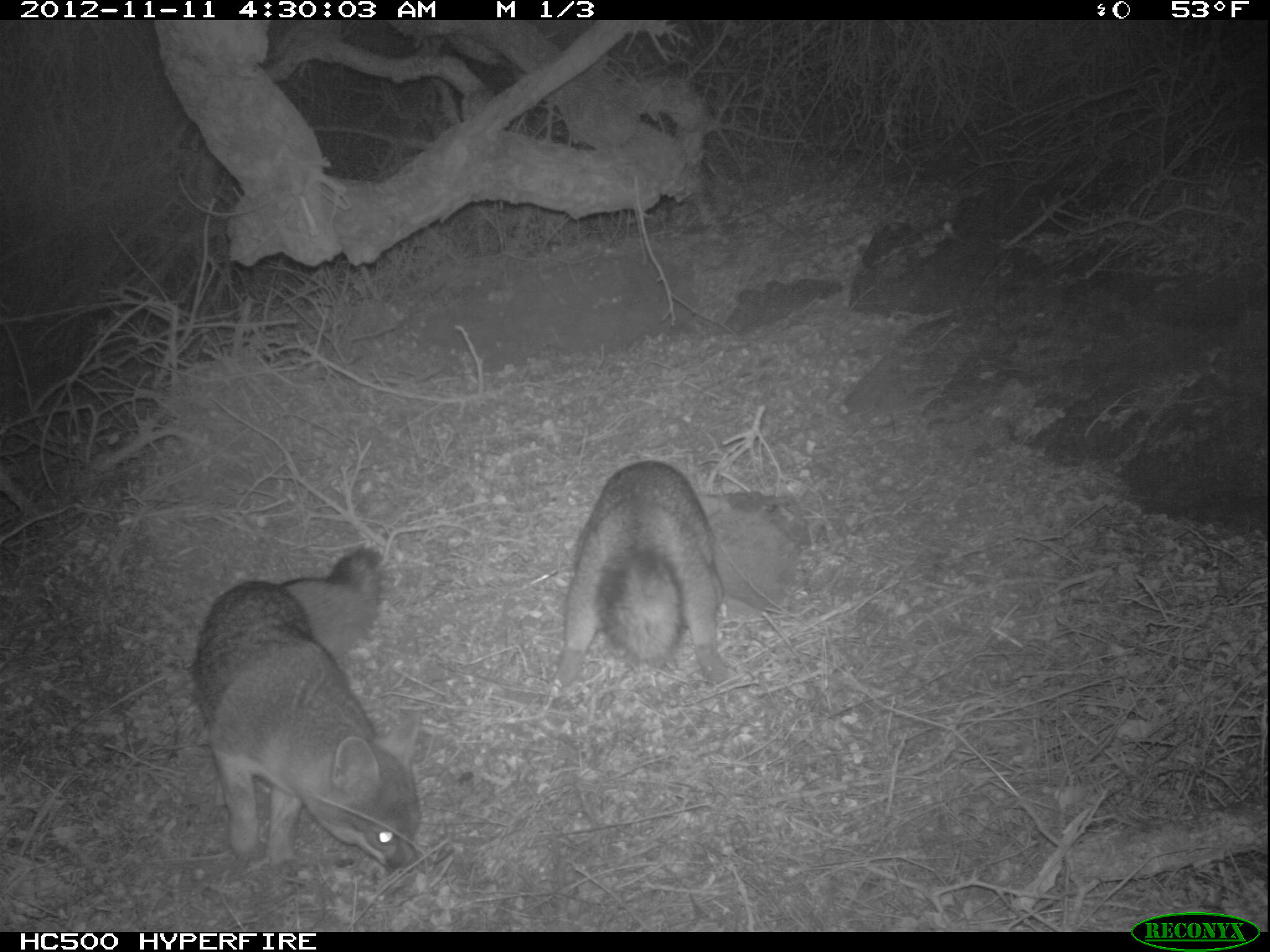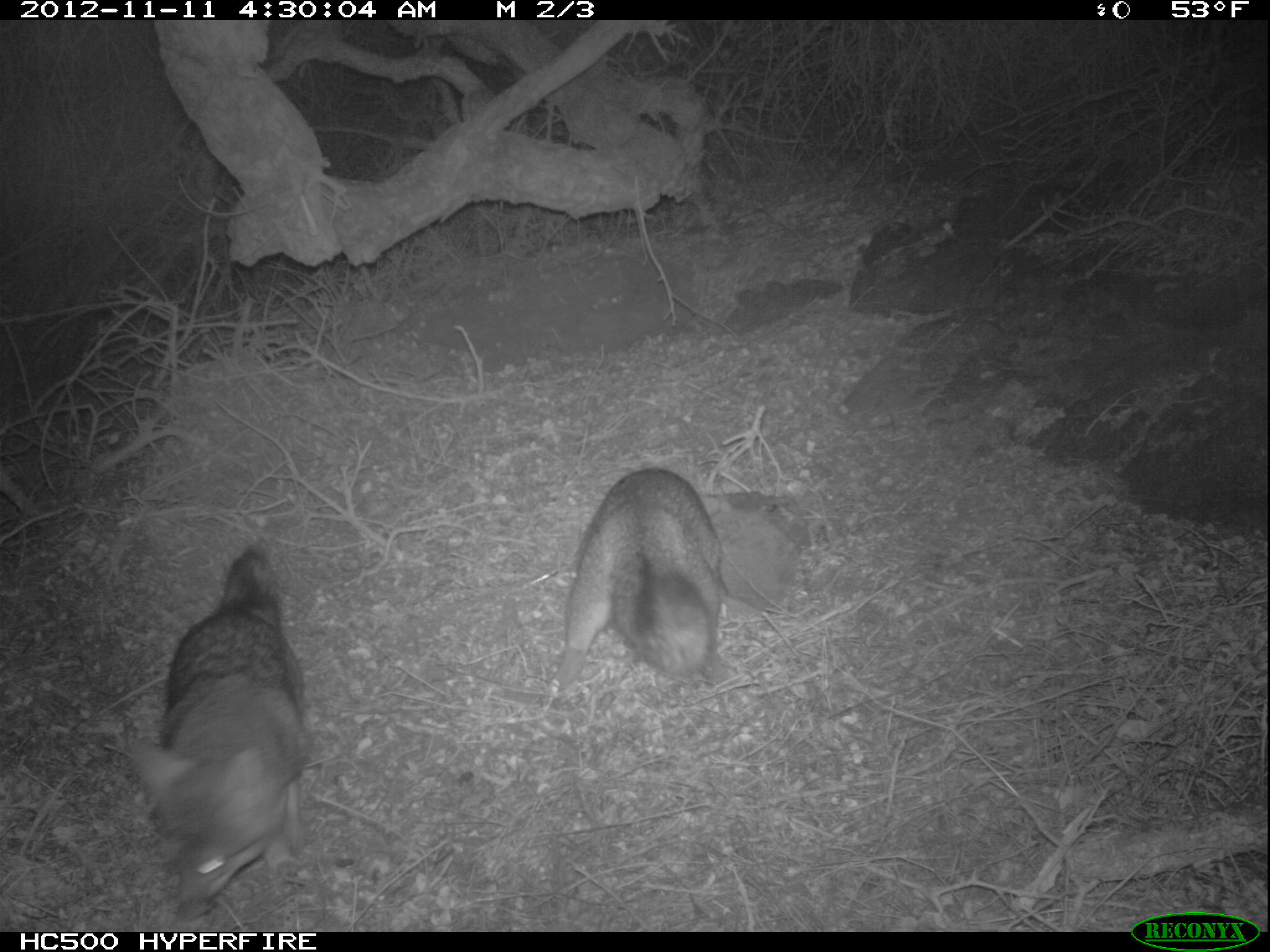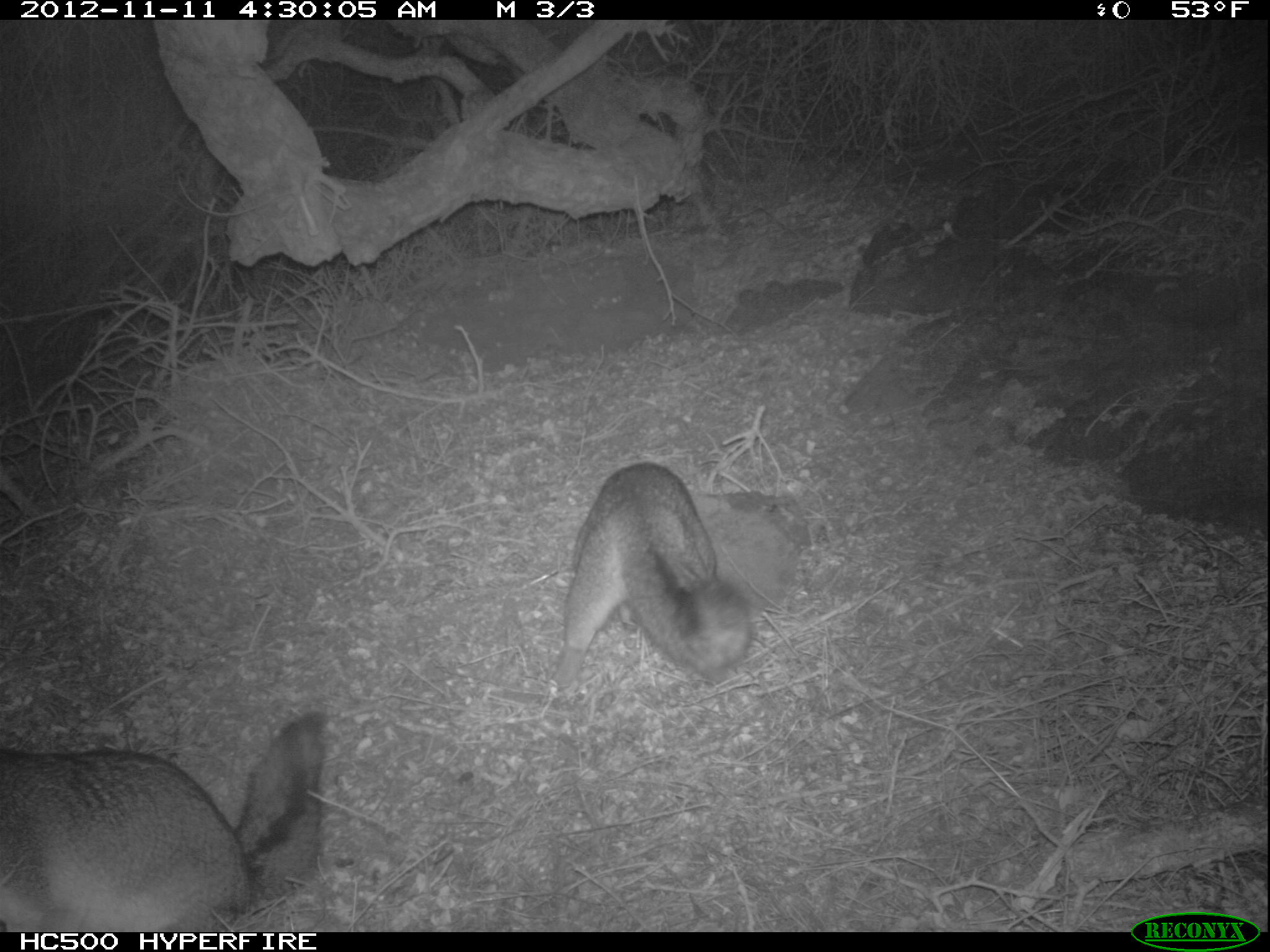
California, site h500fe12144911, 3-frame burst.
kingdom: Animalia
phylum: Chordata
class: Mammalia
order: Carnivora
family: Canidae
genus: Urocyon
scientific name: Urocyon littoralis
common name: island fox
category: fox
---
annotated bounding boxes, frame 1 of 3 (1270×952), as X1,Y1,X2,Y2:
fox: 191,545,421,876; 551,460,738,689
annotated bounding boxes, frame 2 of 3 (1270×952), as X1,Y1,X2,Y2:
fox: 125,543,316,920; 549,469,722,690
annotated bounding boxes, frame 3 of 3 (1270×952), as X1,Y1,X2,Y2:
fox: 0,709,332,932; 553,463,752,691